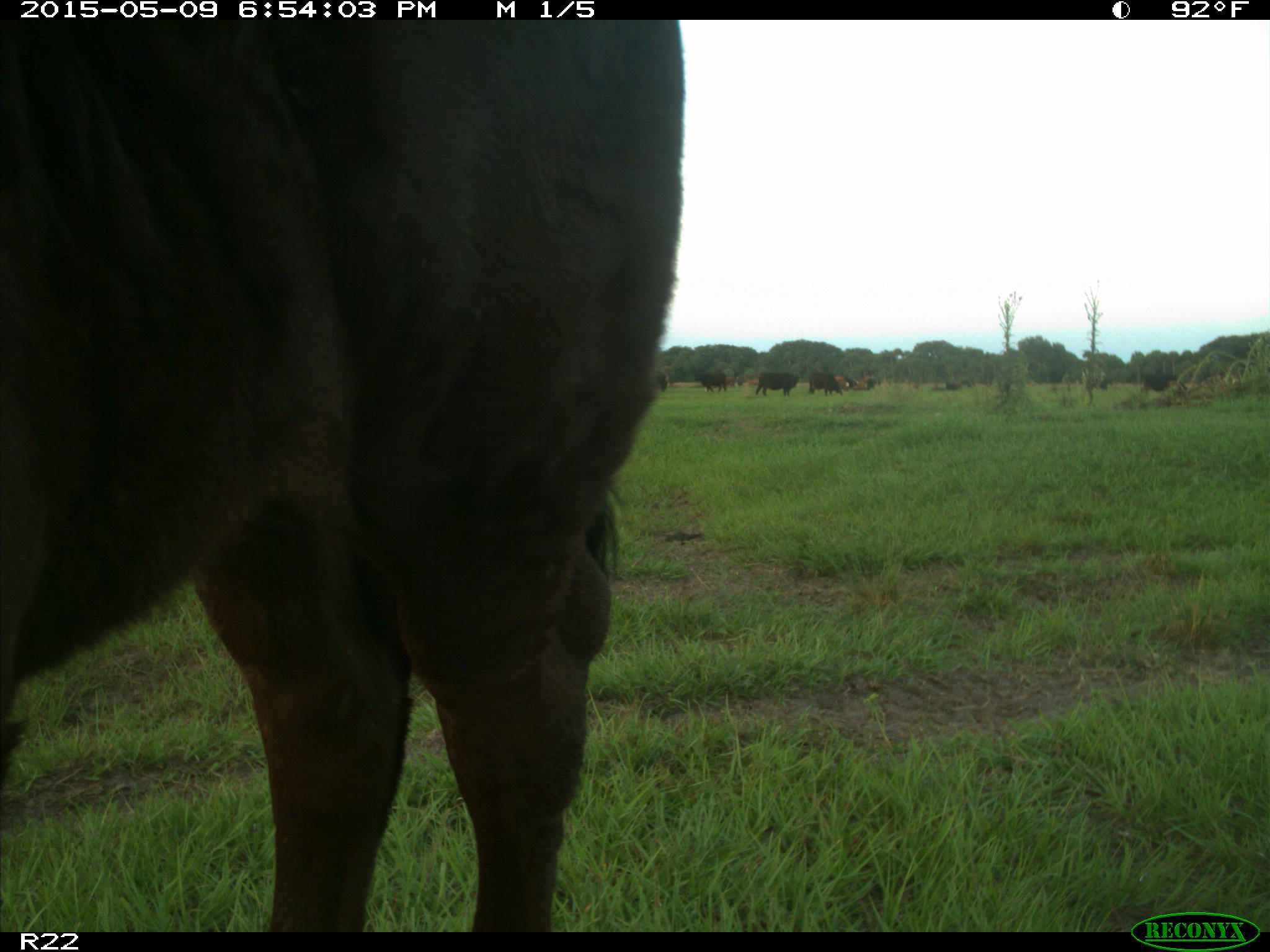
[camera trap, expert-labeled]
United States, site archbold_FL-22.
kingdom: Animalia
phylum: Chordata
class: Mammalia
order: Artiodactyla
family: Bovidae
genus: Bos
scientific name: Bos taurus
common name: domestic cow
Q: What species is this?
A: Bos taurus (domestic cow).